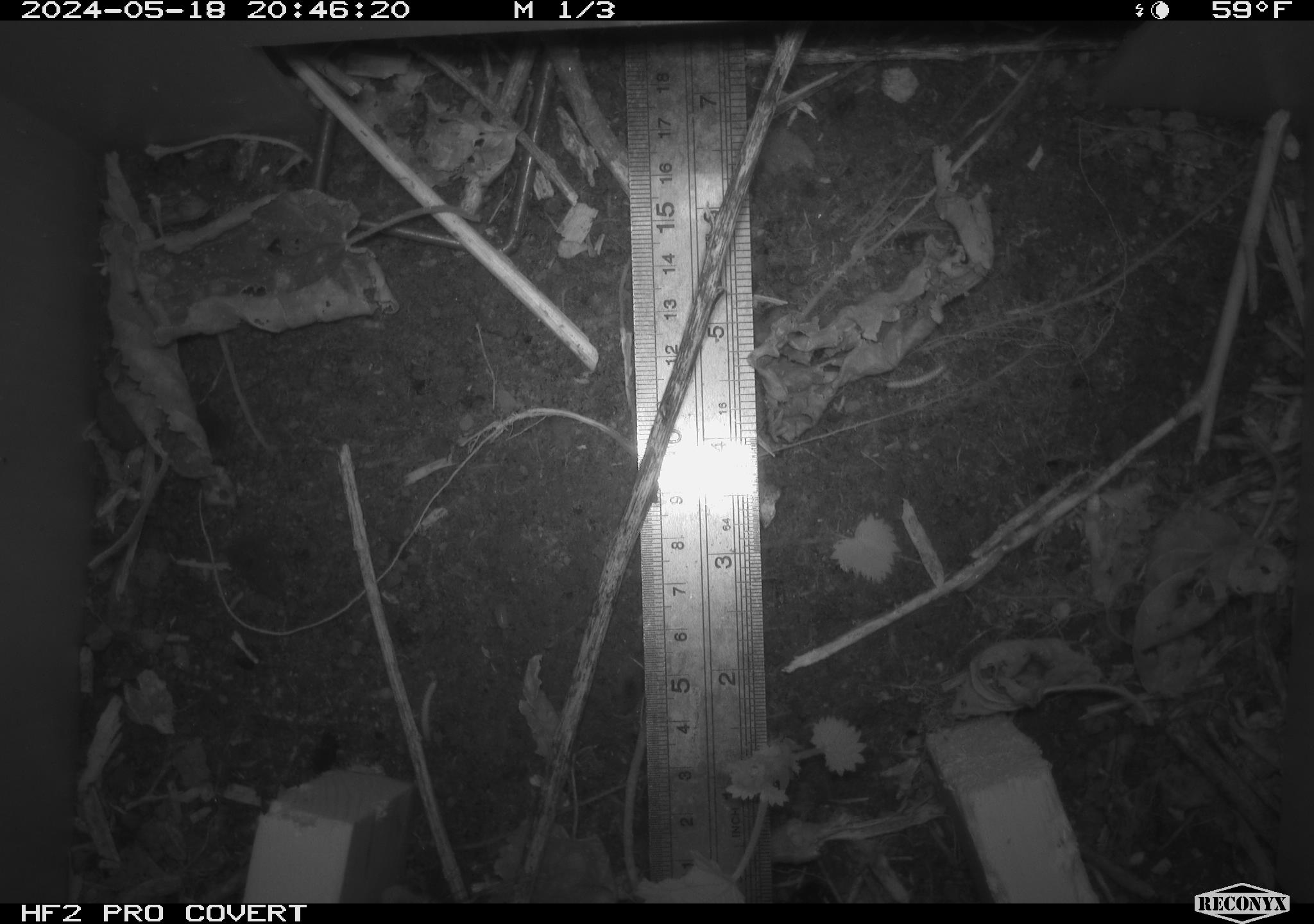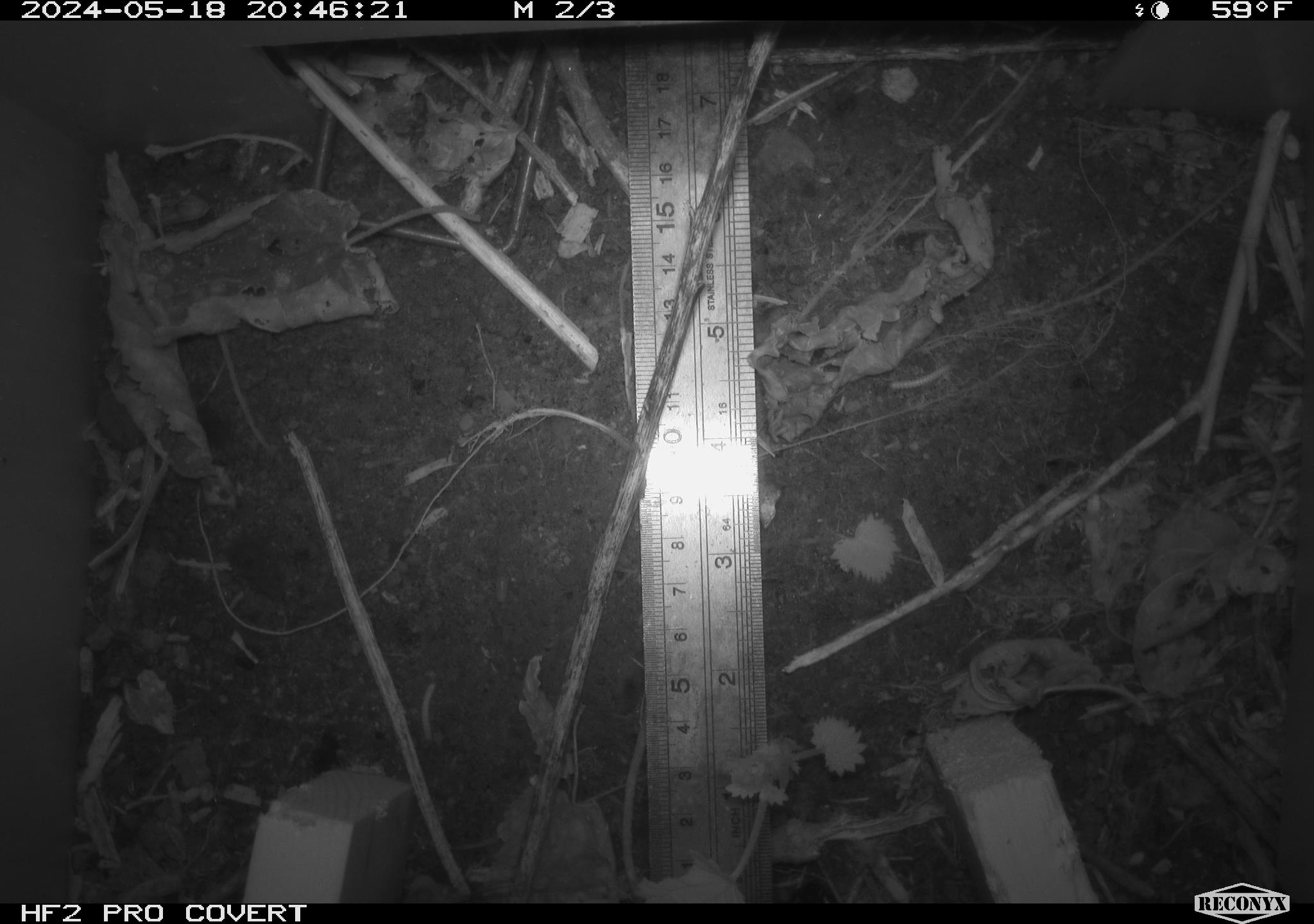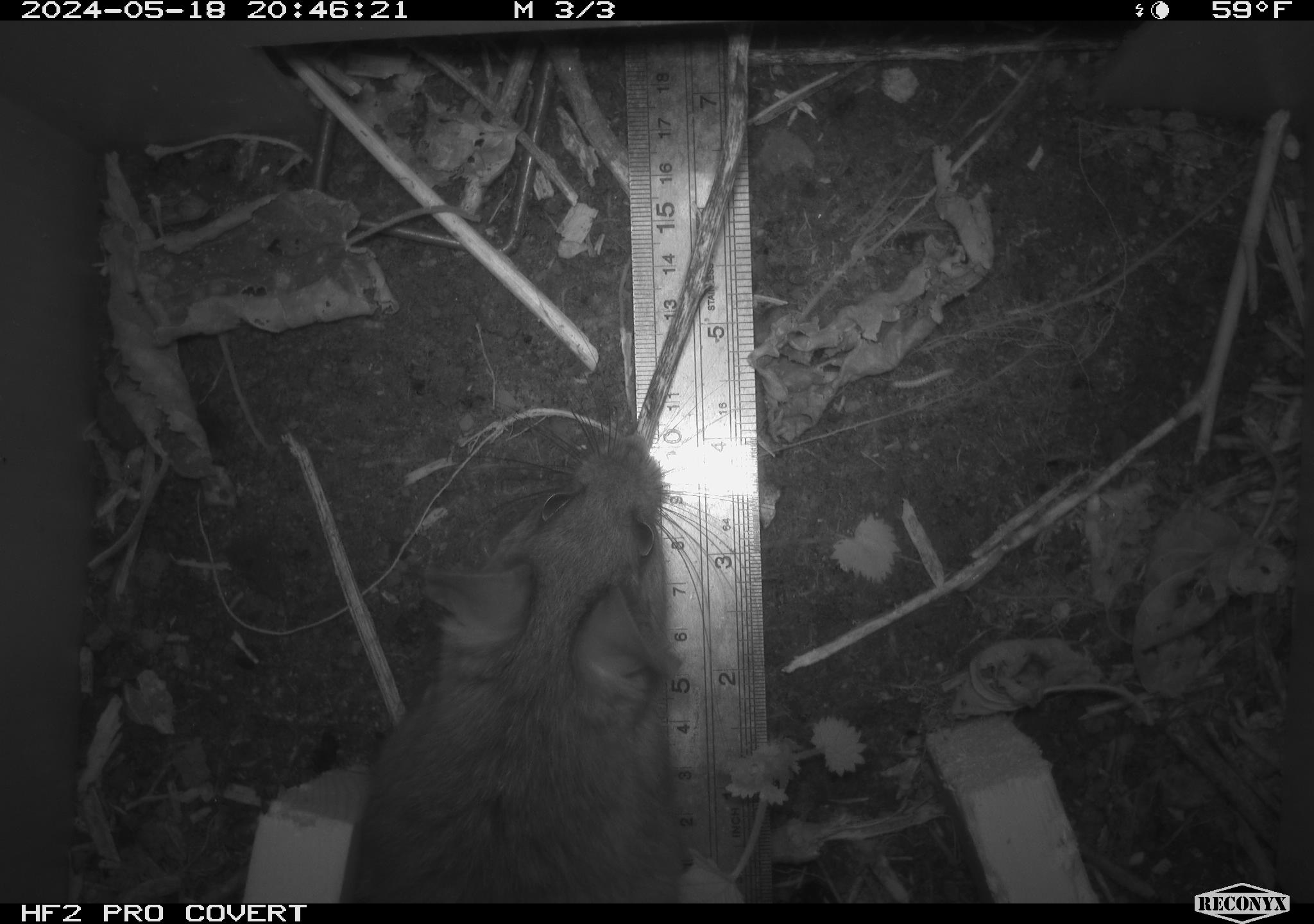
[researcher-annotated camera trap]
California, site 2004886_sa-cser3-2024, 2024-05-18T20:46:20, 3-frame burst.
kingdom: Animalia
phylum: Chordata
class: Mammalia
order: Rodentia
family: Muridae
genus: Rattus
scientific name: Rattus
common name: rat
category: rattus species